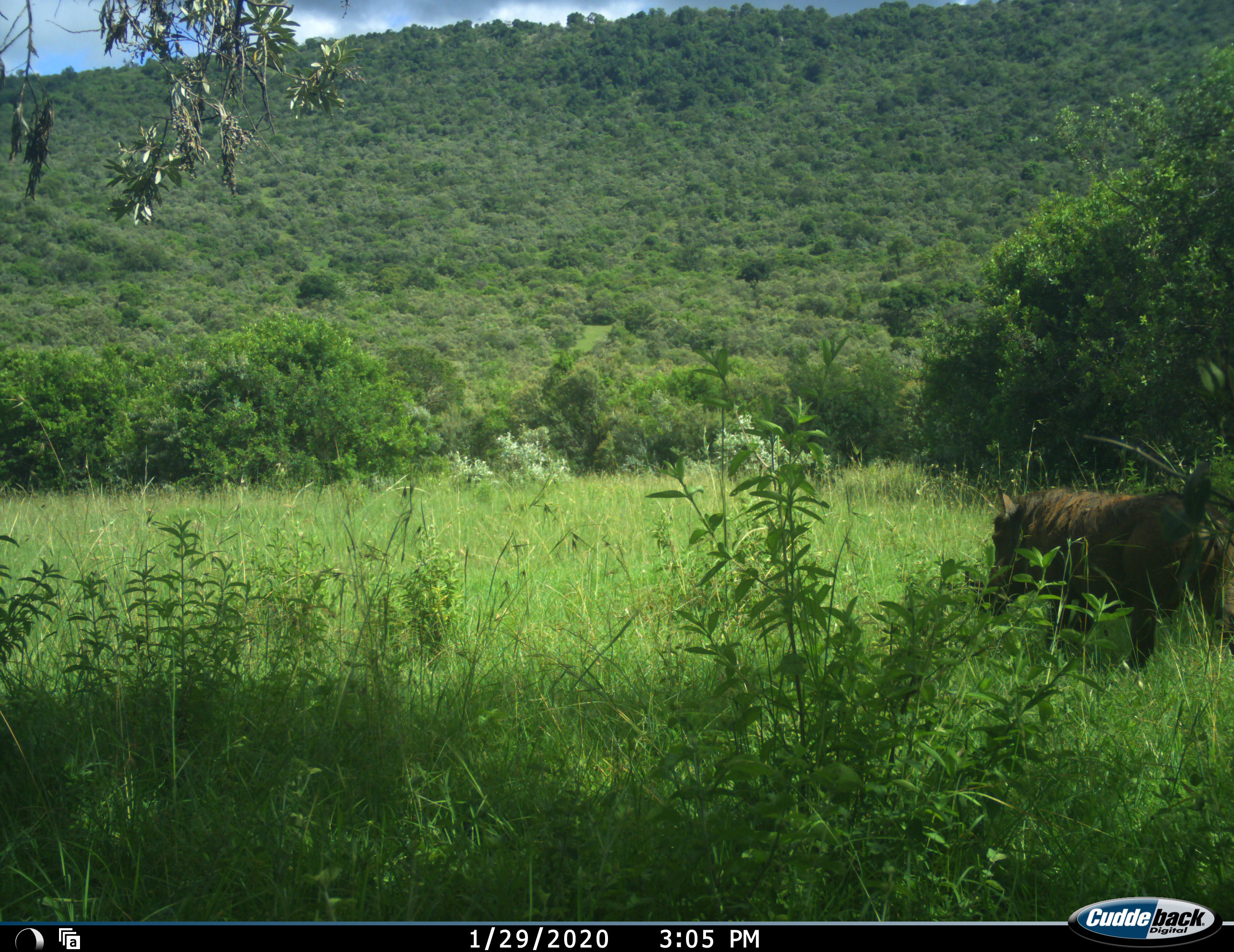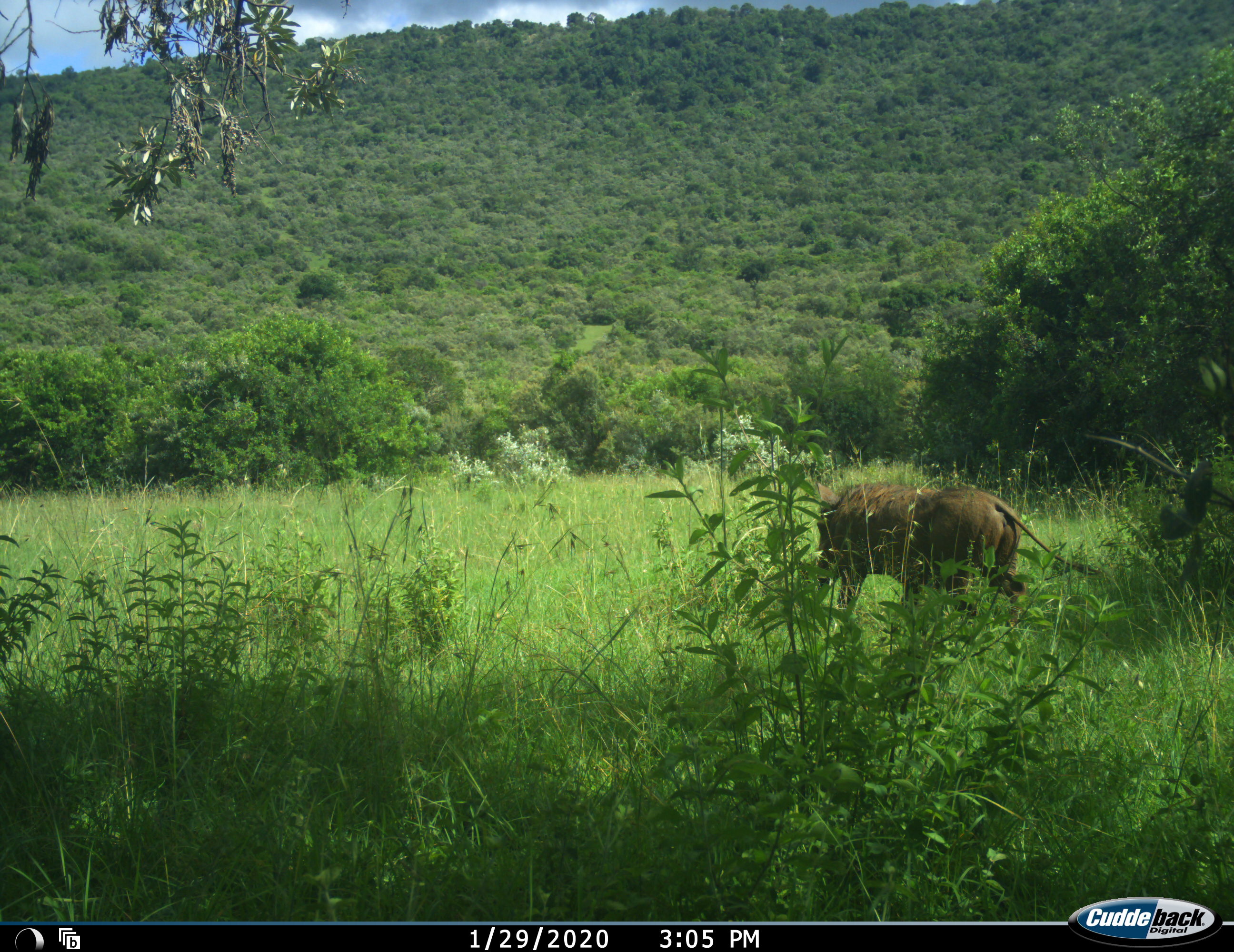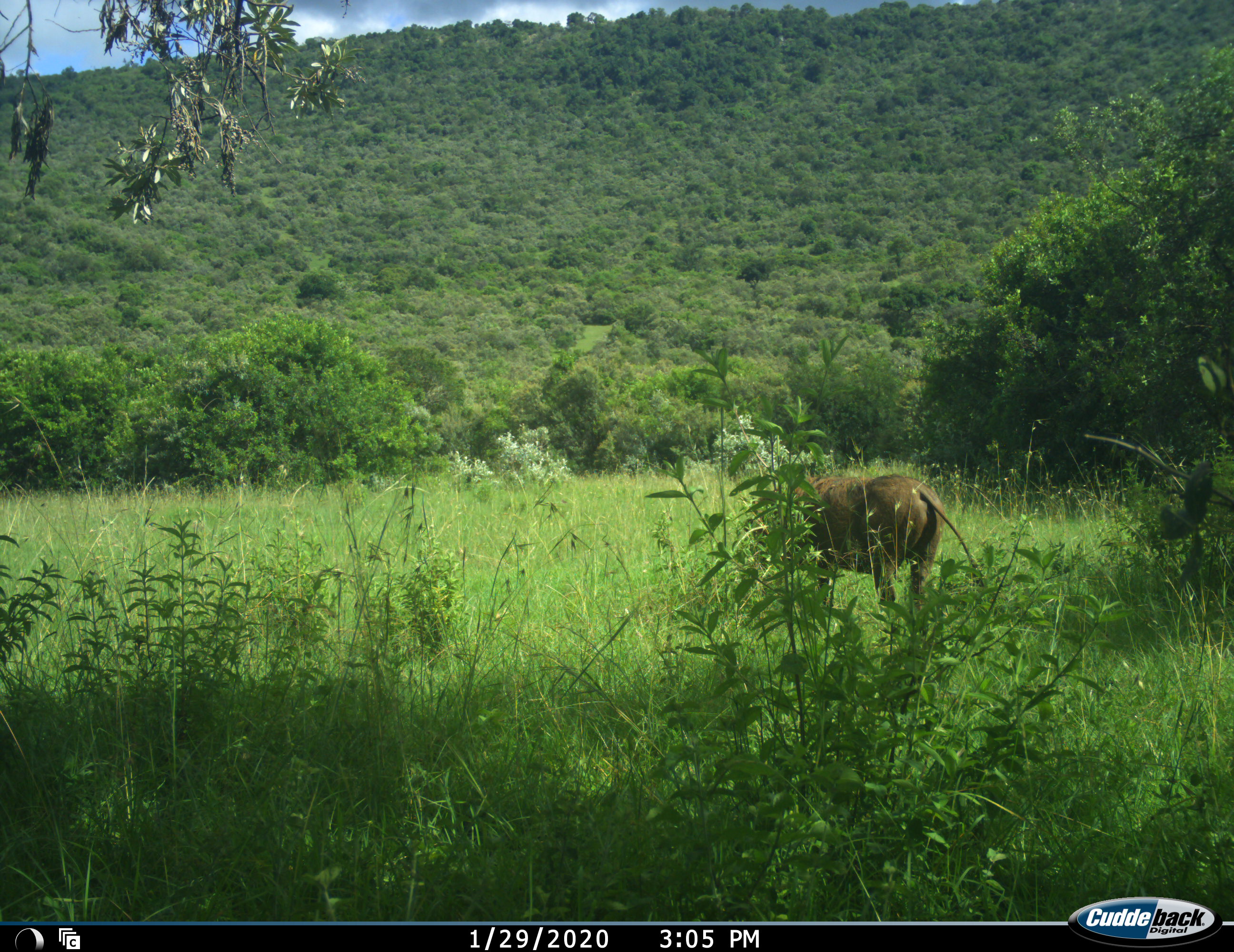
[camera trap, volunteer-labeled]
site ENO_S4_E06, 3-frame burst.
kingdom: Animalia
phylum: Chordata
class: Mammalia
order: Artiodactyla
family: Suidae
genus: Phacochoerus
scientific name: Phacochoerus africanus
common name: warthog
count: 1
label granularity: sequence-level